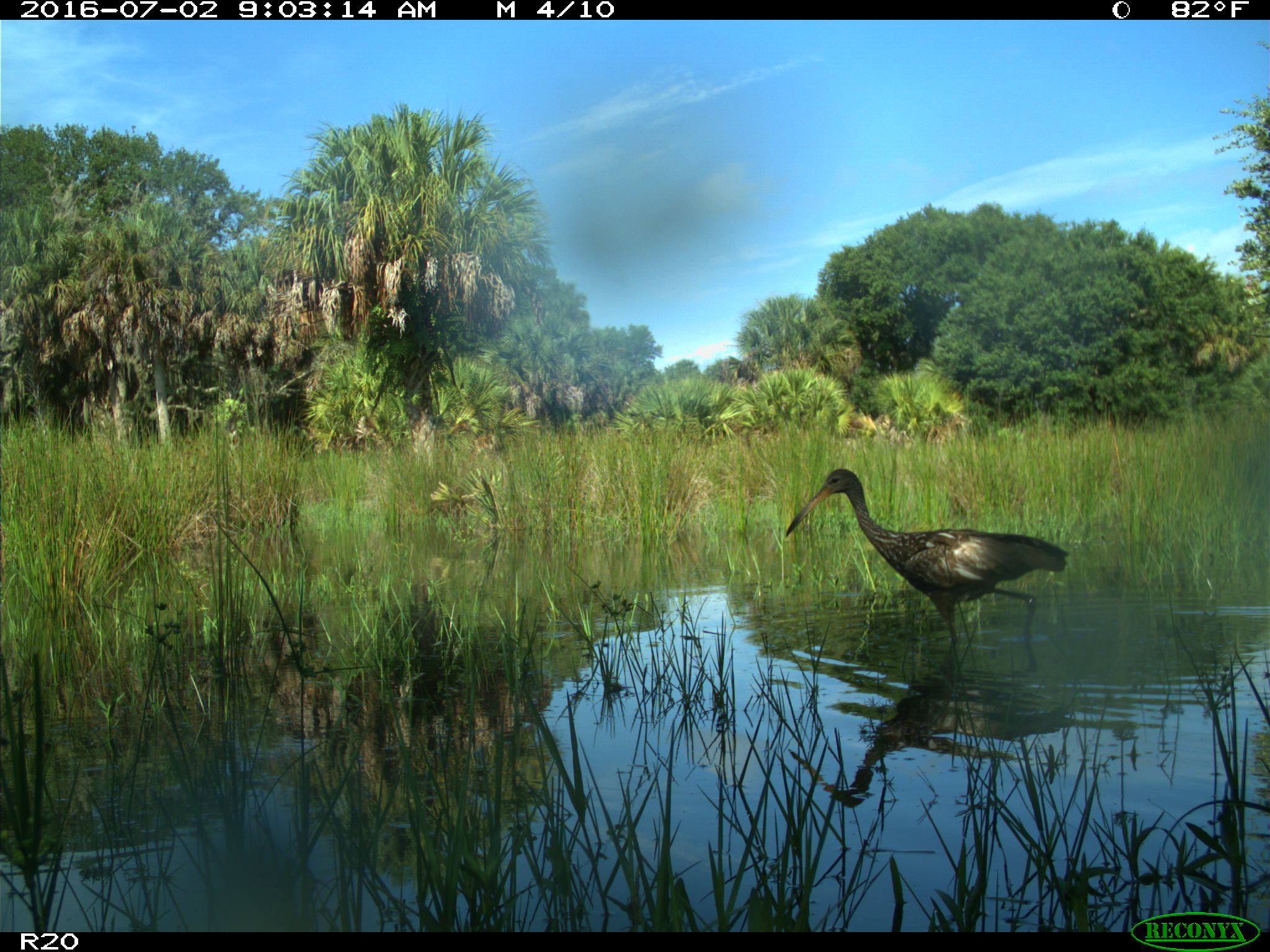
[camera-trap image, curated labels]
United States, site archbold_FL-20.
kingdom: Animalia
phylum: Chordata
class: Aves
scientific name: Aves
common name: birds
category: unidentified bird